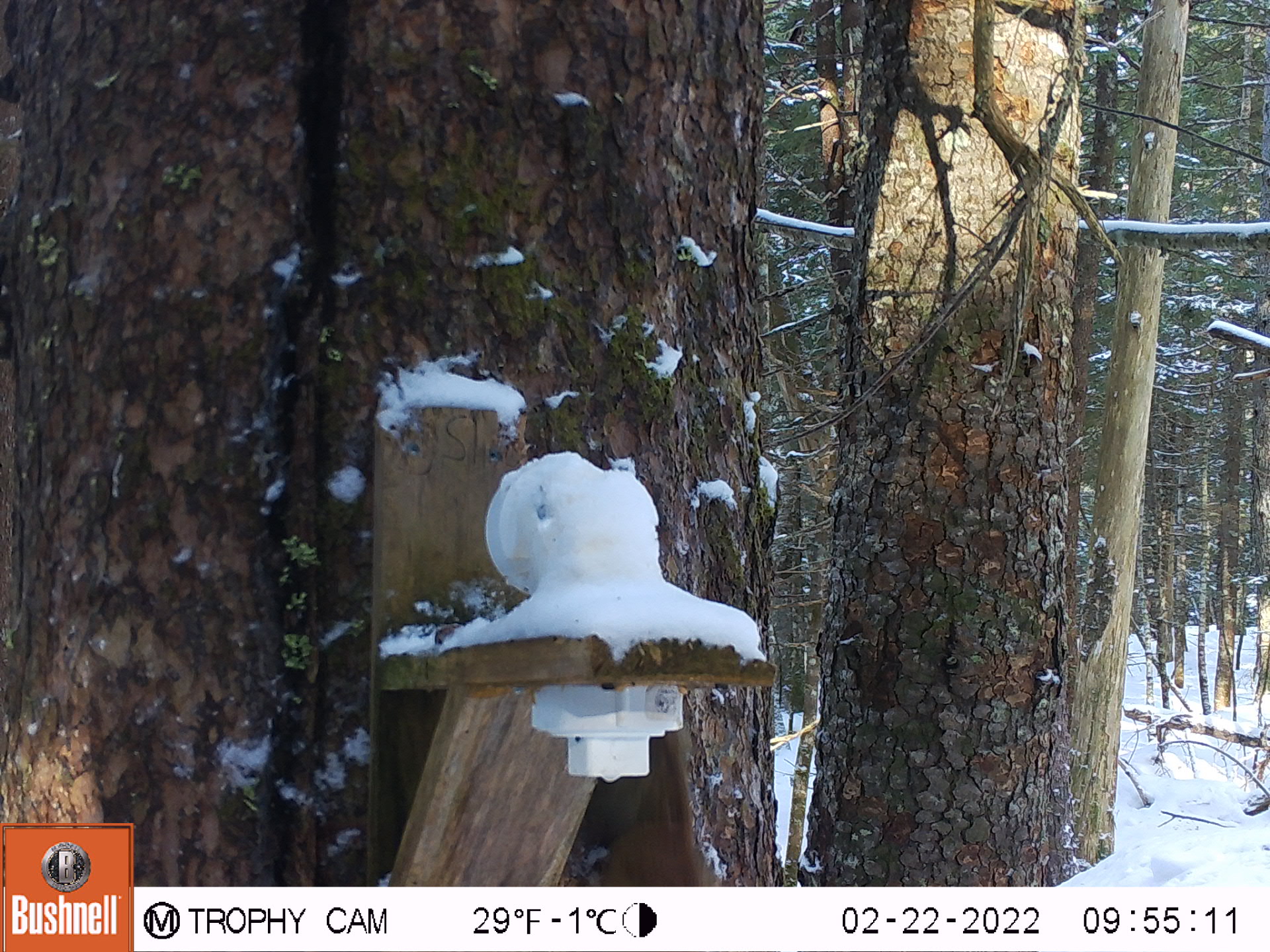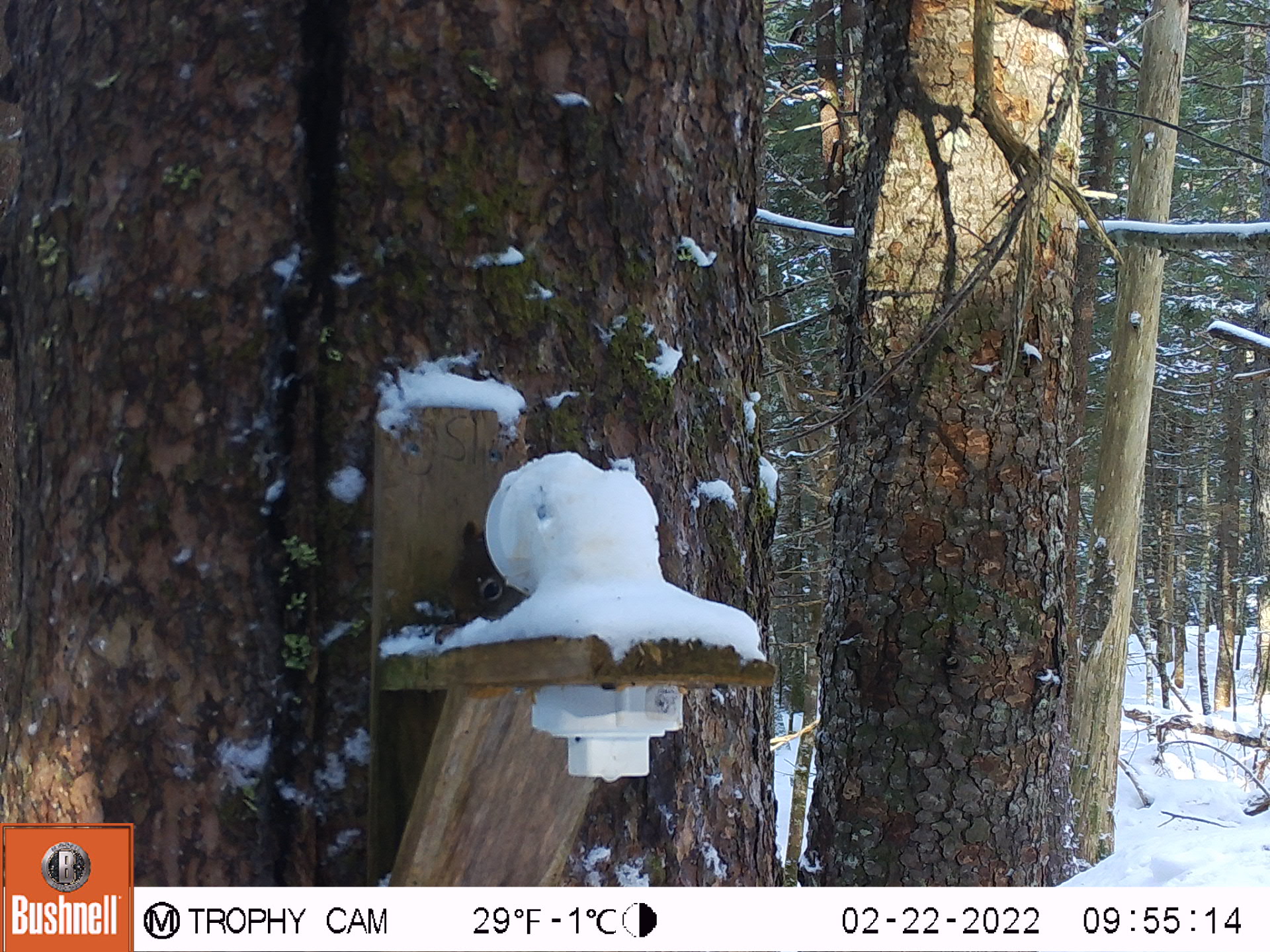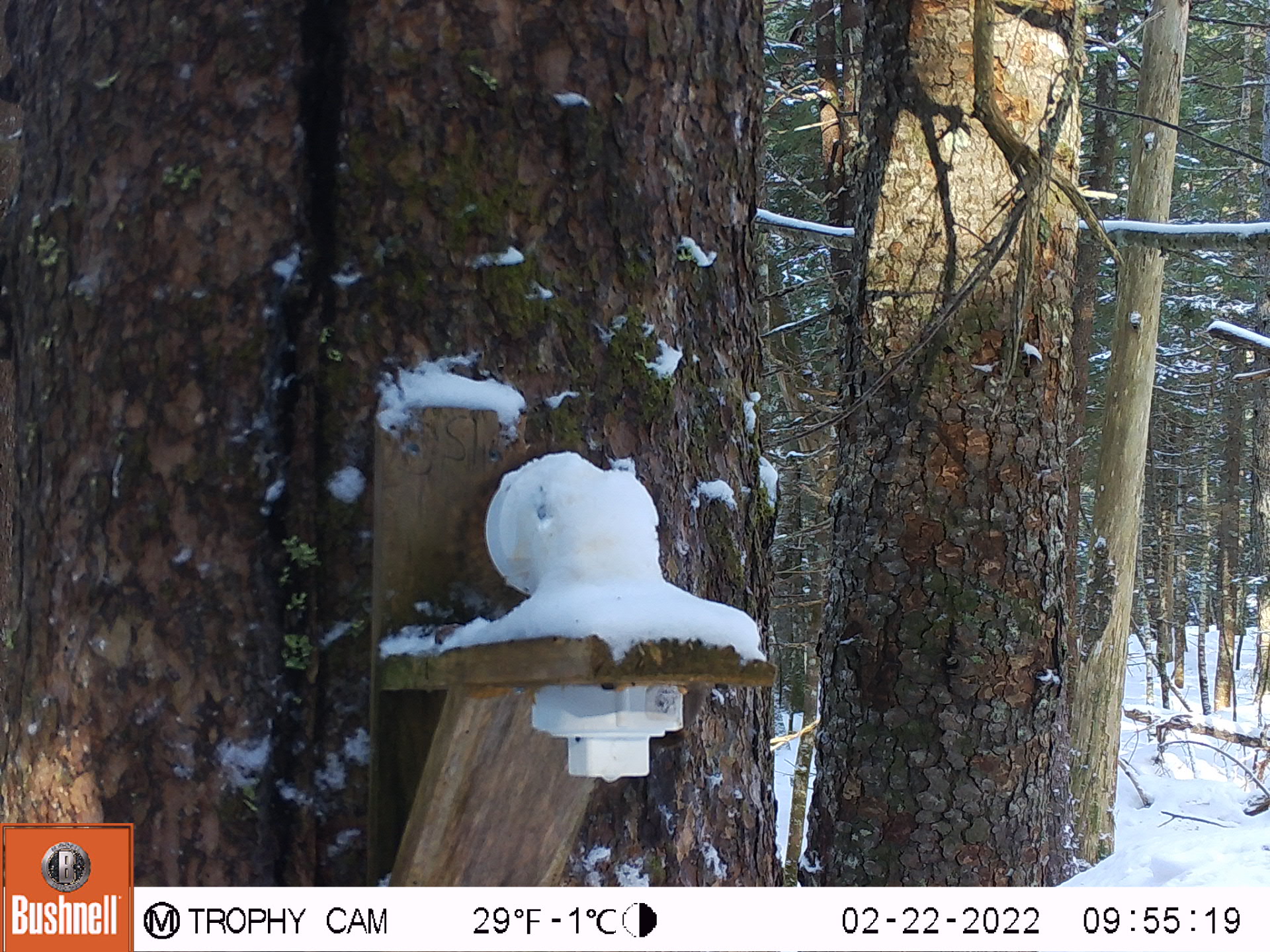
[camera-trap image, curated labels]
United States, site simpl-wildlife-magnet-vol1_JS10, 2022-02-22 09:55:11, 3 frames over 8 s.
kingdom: Animalia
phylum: Chordata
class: Mammalia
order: Rodentia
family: Sciuridae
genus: Tamiasciurus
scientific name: Tamiasciurus hudsonicus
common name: red squirrel